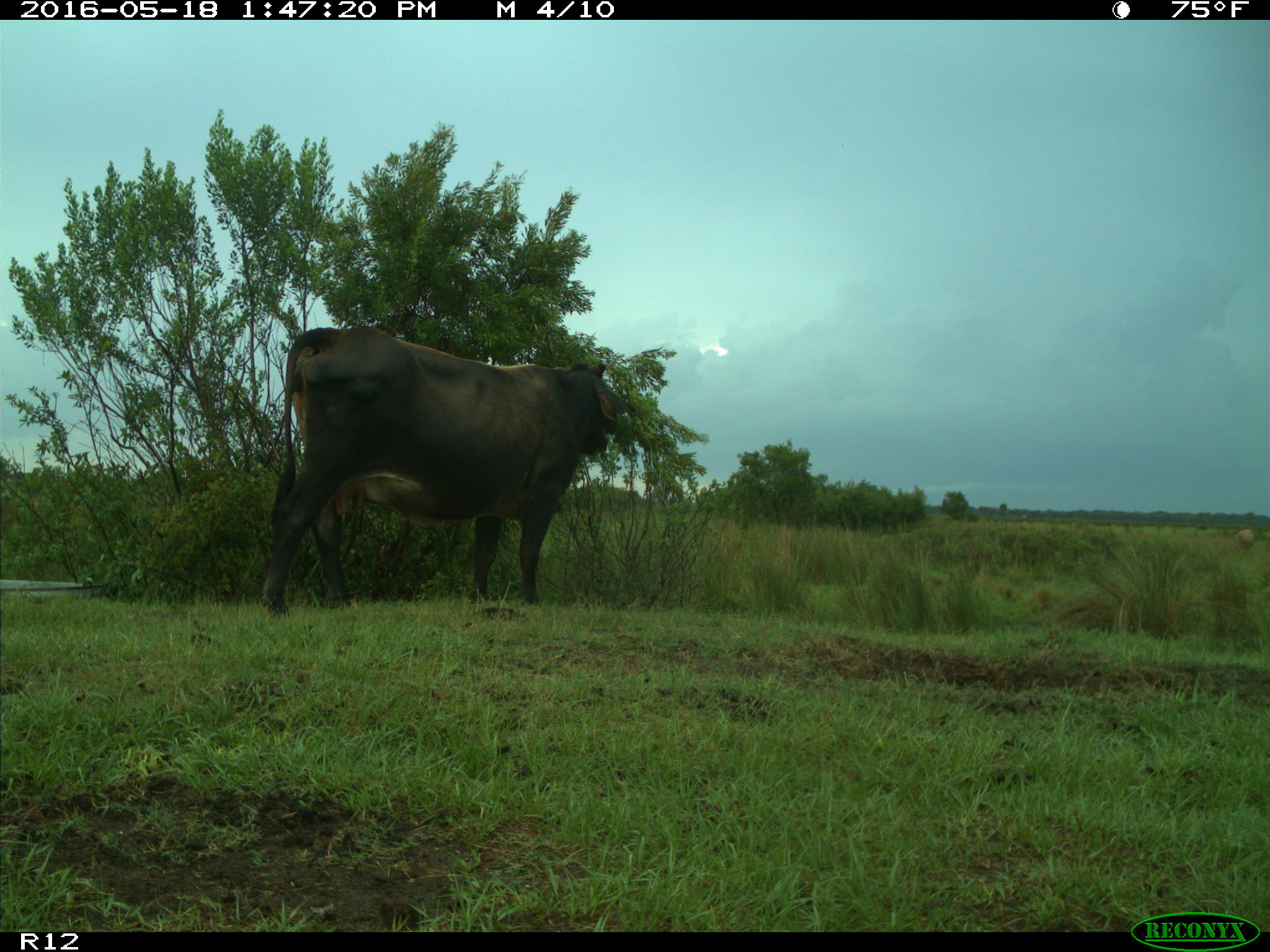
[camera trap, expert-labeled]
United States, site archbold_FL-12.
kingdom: Animalia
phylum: Chordata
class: Mammalia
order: Artiodactyla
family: Bovidae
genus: Bos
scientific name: Bos taurus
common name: domestic cow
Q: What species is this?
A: Bos taurus (domestic cow).